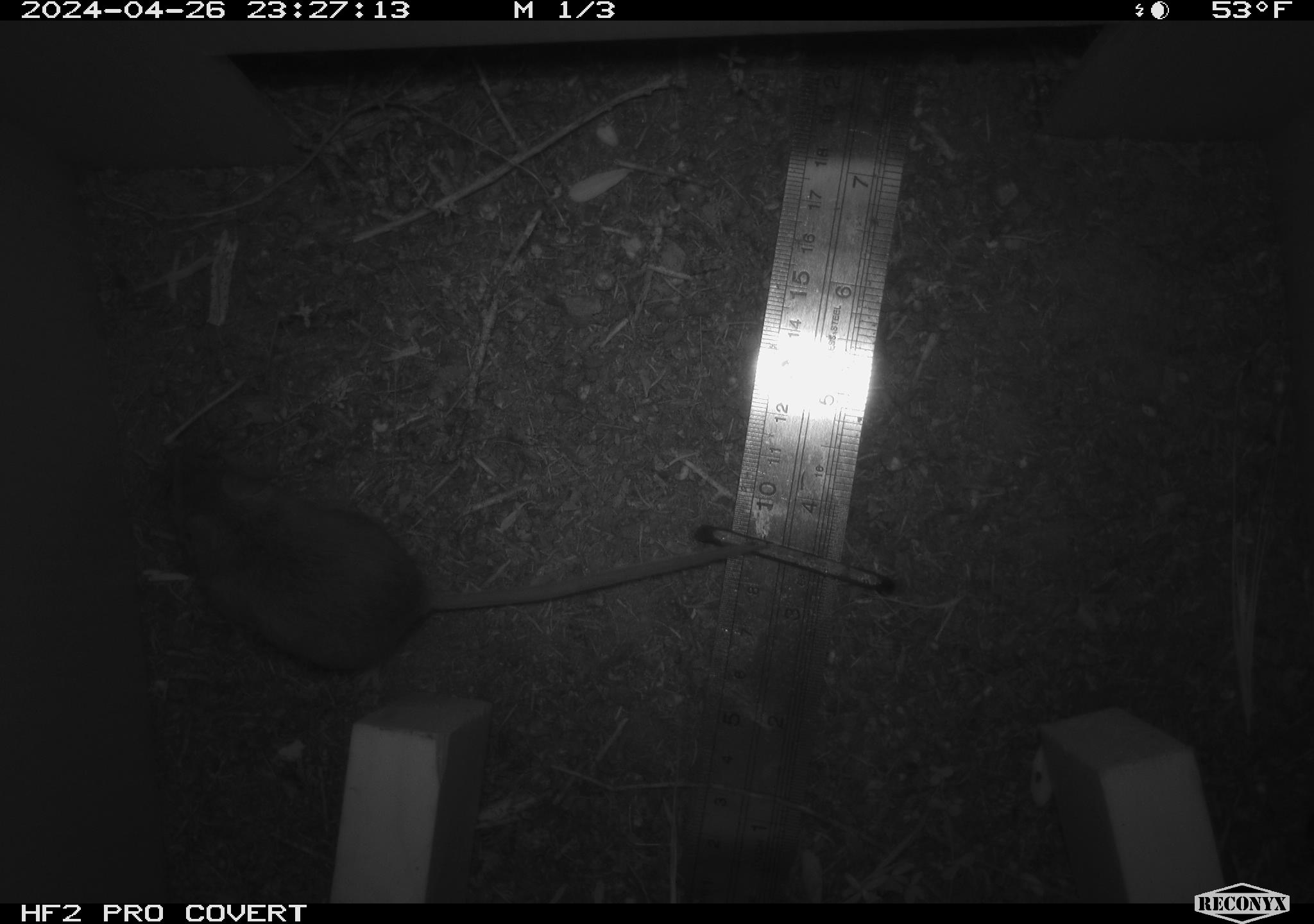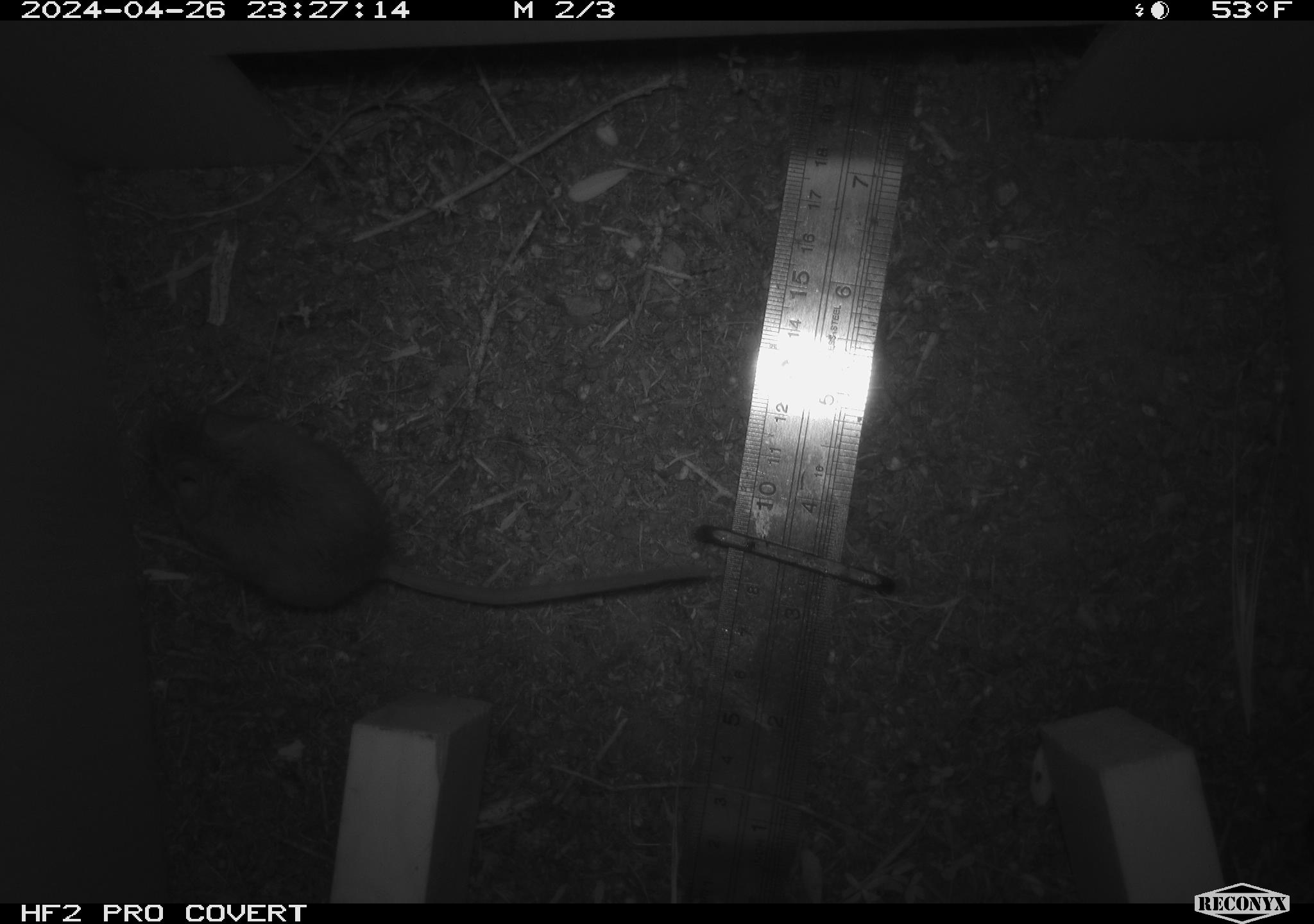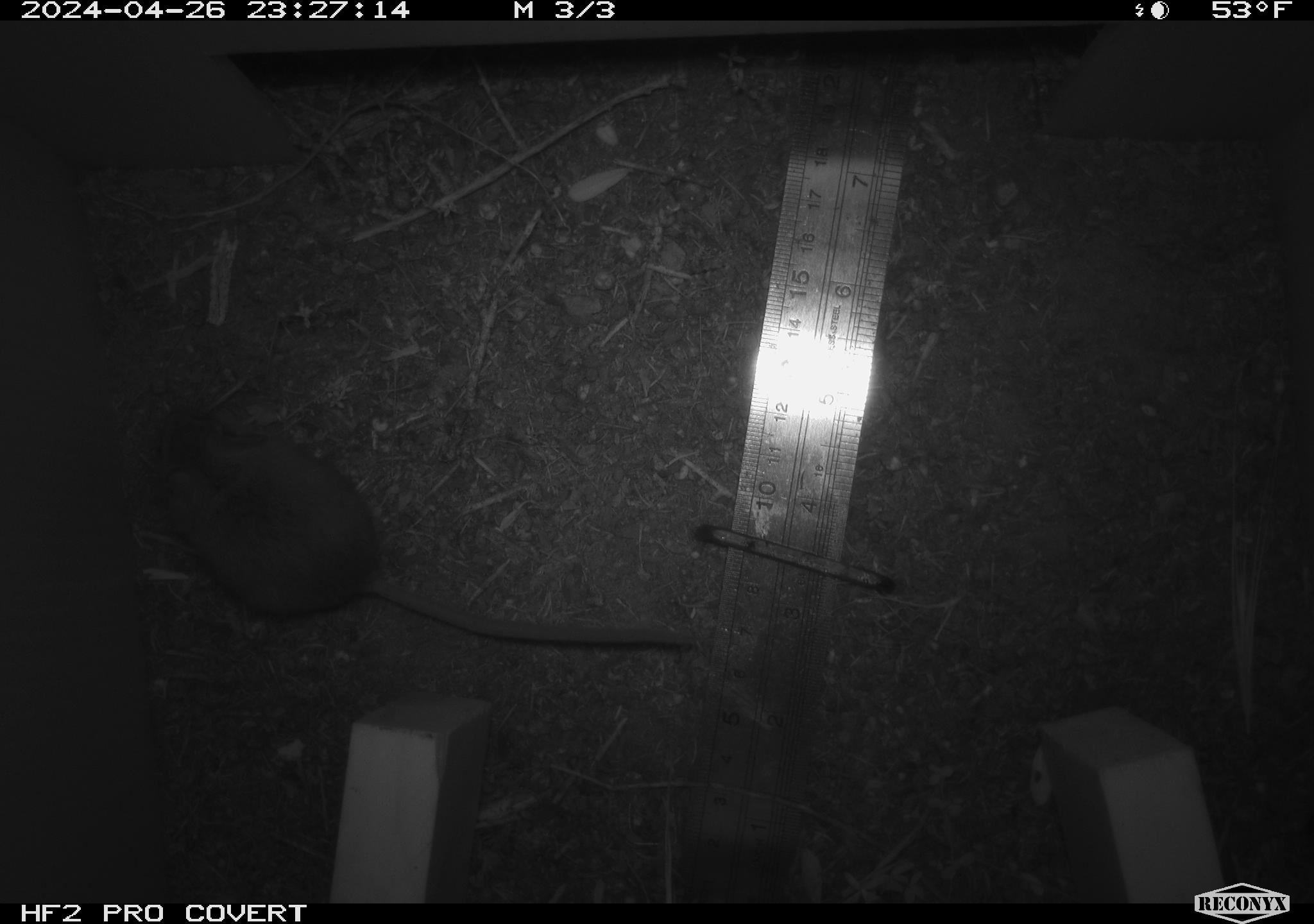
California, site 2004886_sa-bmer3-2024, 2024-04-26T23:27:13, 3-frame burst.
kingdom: Animalia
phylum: Chordata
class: Mammalia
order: Rodentia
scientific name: Rodentia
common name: mouse species